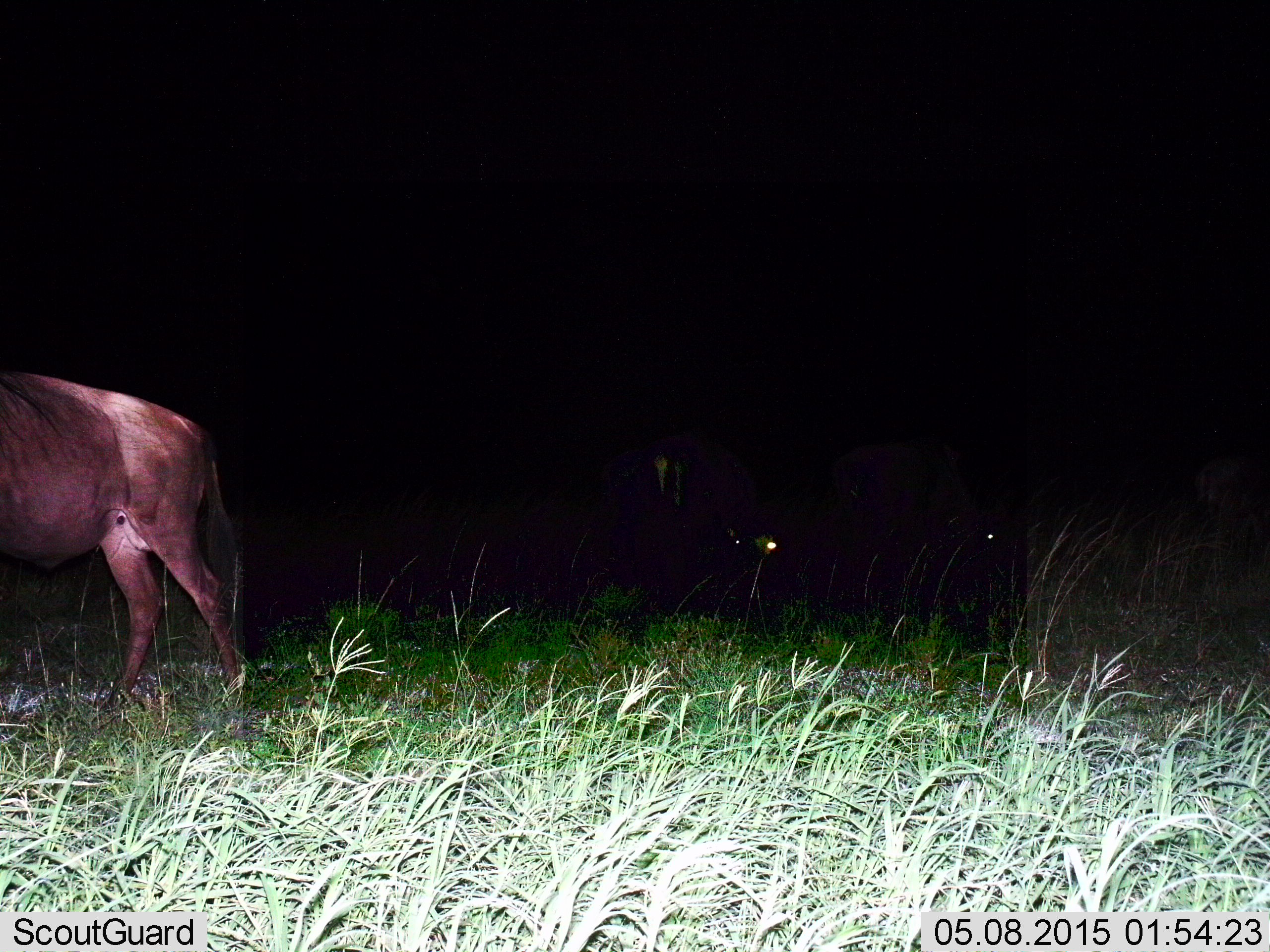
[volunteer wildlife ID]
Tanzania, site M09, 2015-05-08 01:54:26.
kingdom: Animalia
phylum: Chordata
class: Mammalia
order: Artiodactyla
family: Bovidae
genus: Connochaetes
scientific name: Connochaetes taurinus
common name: blue wildebeest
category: wildebeest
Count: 3.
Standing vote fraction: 50%.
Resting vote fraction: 10%.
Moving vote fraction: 40%.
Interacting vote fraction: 0%.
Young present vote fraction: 0%.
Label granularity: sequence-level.